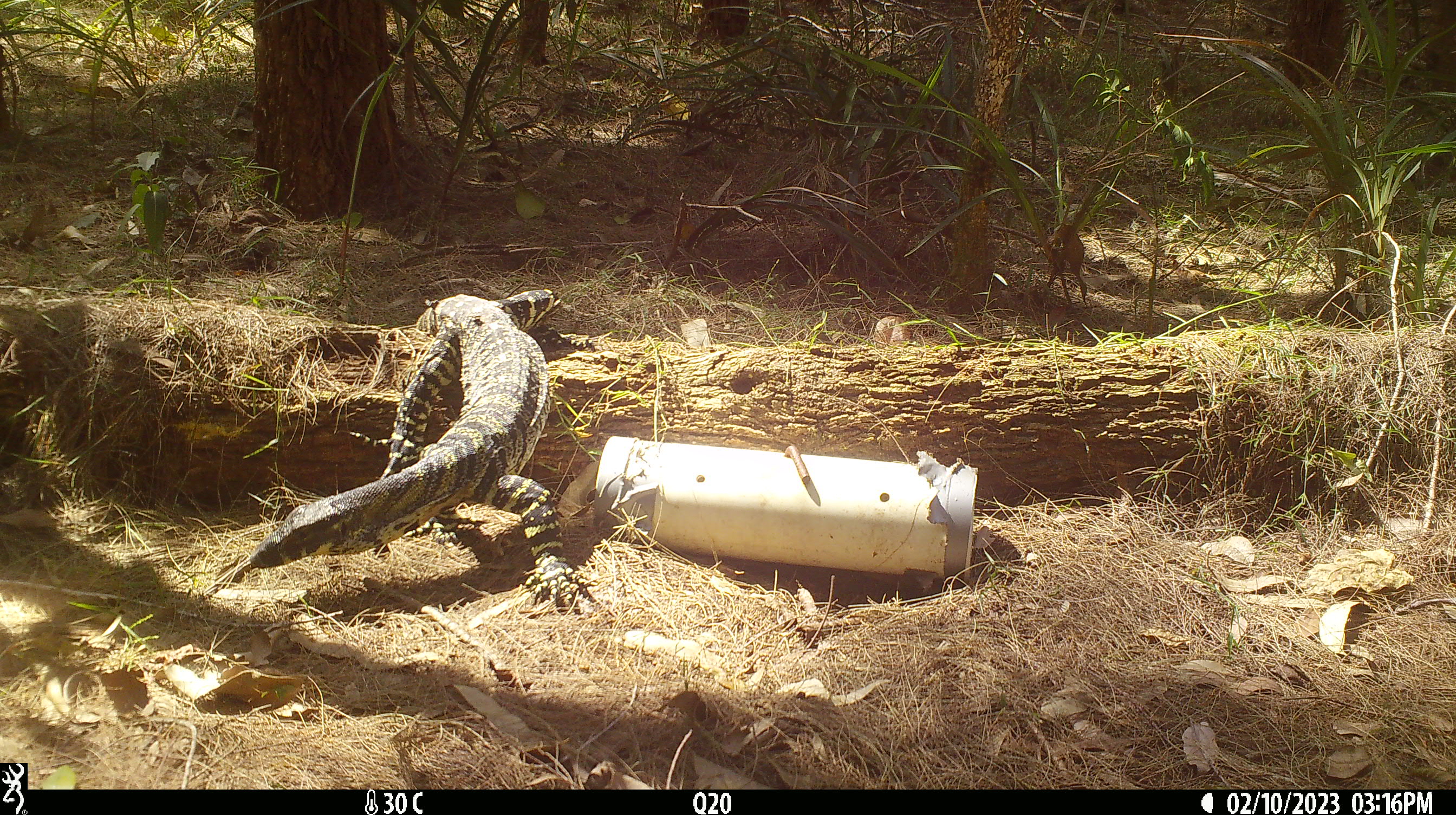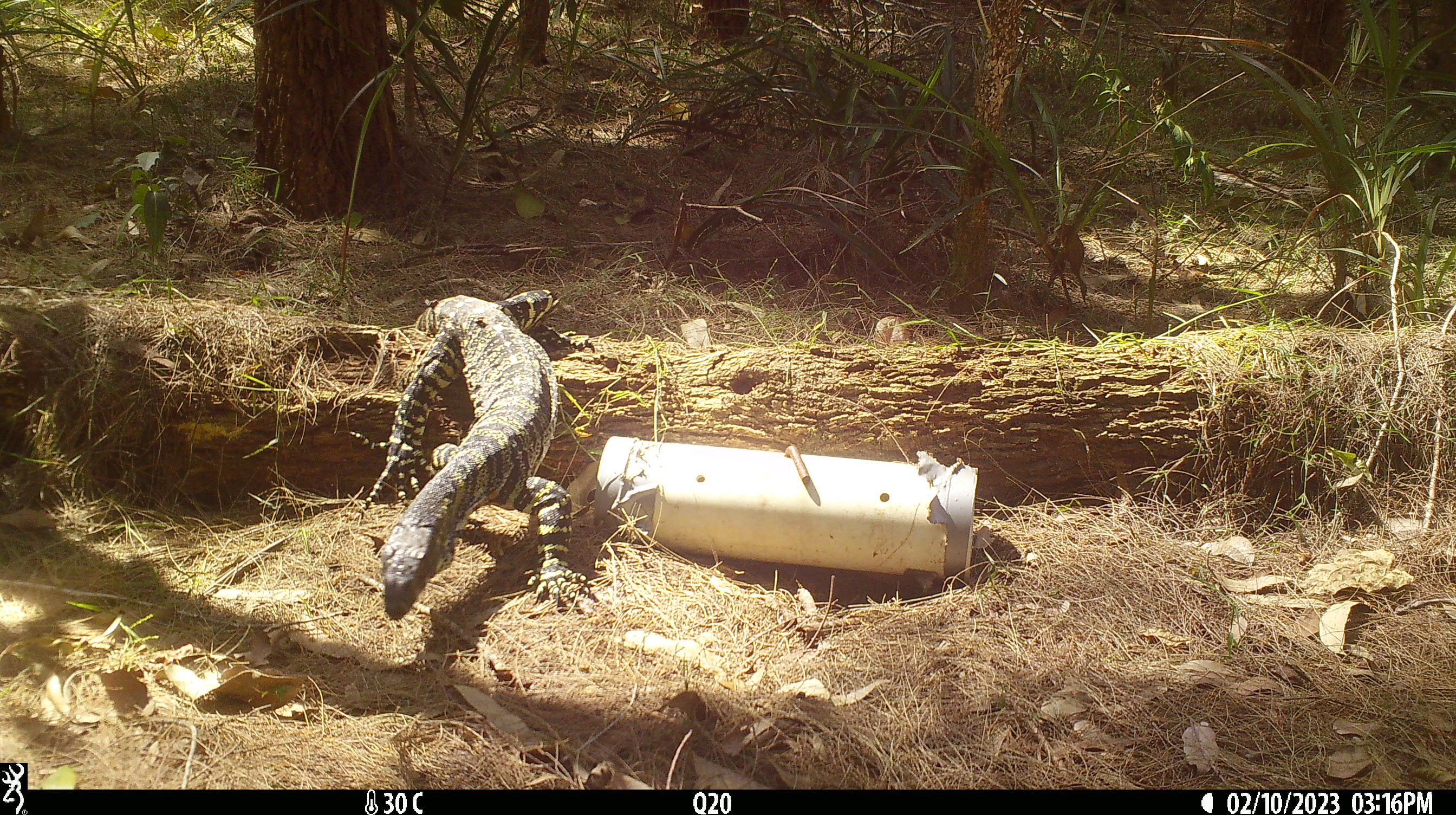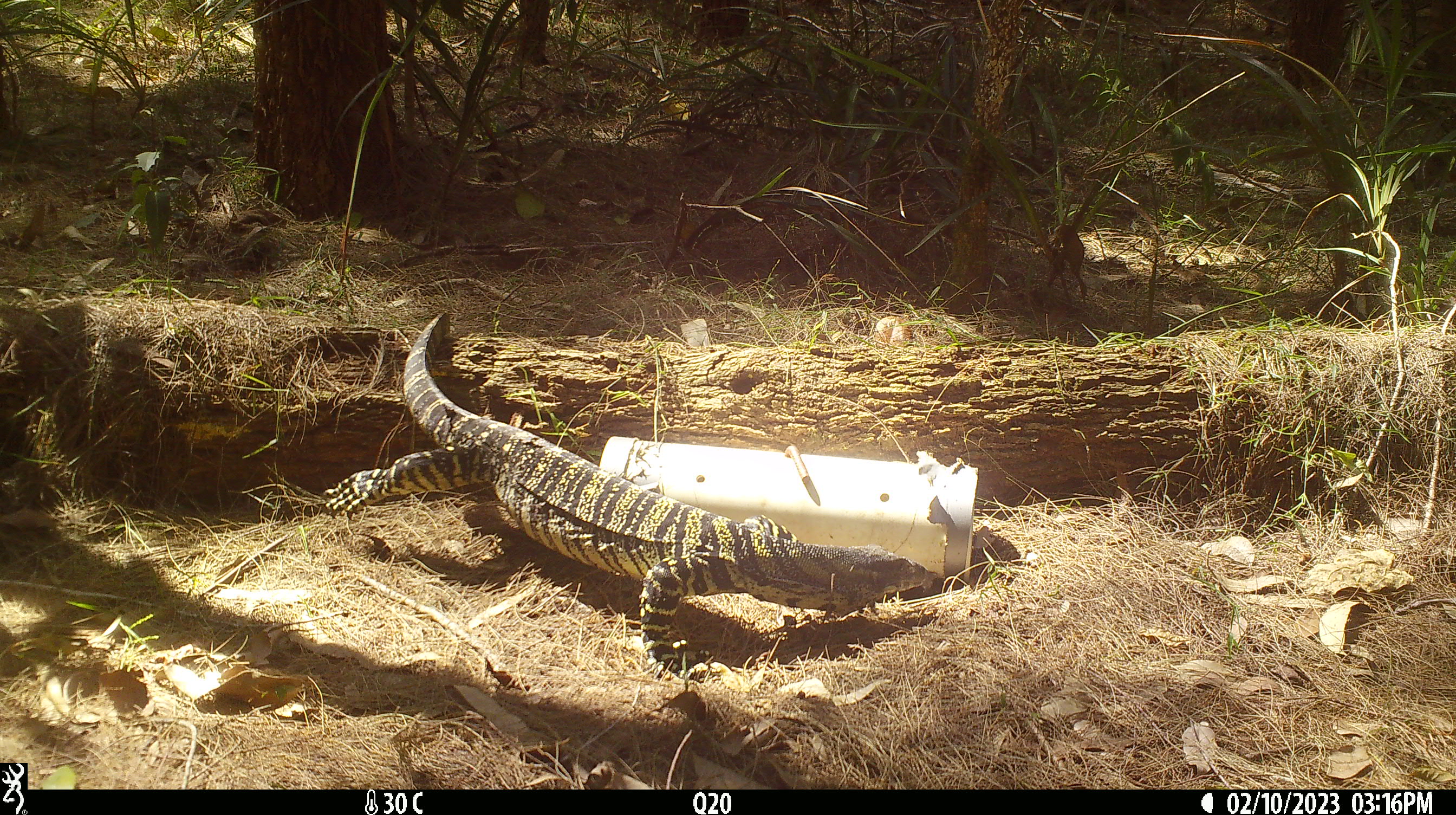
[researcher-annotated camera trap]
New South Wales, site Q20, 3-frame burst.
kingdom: Animalia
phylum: Chordata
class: Reptilia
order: Squamata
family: Varanidae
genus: Varanus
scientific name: Varanus varius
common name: lace monitor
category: goanna